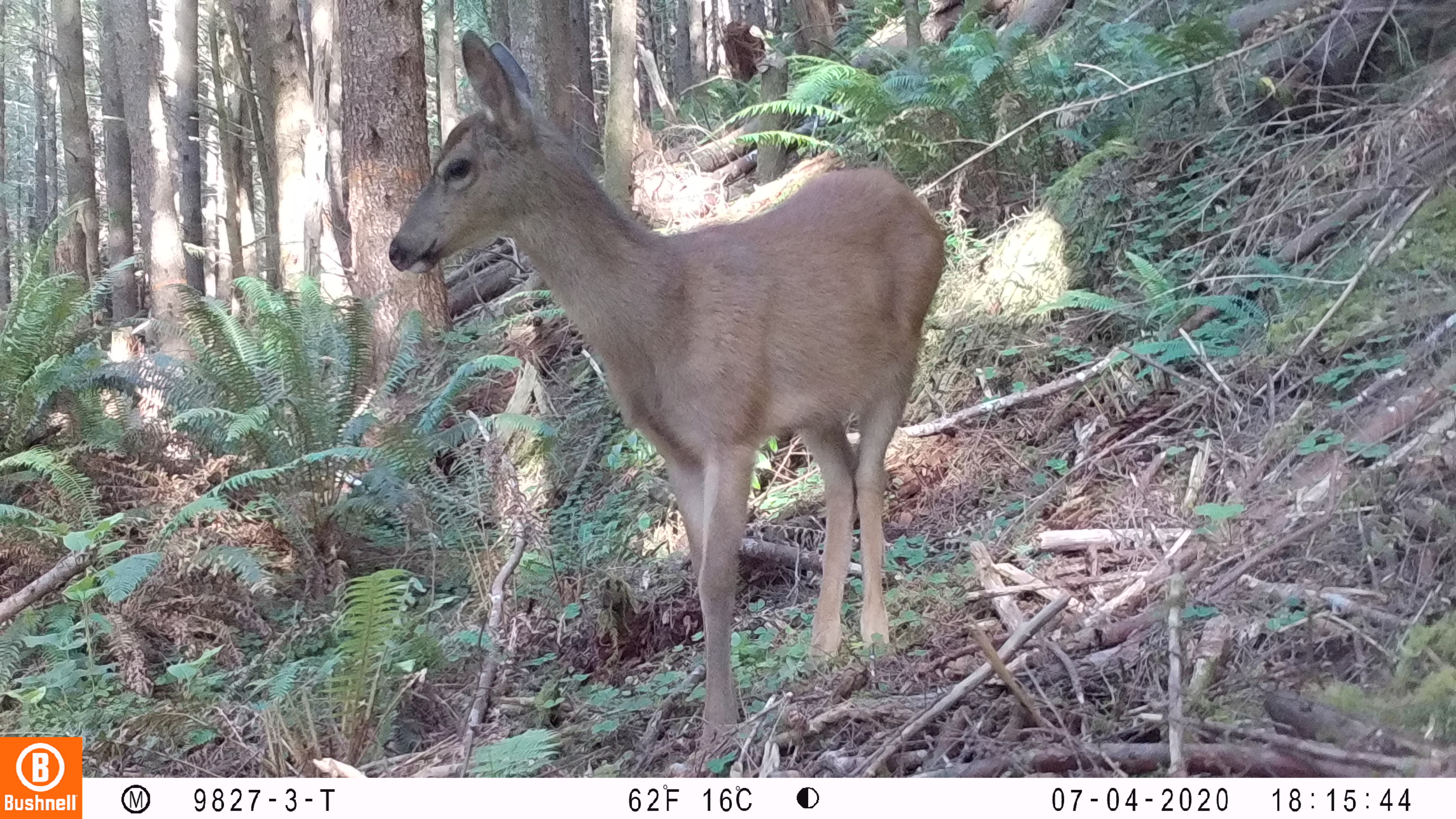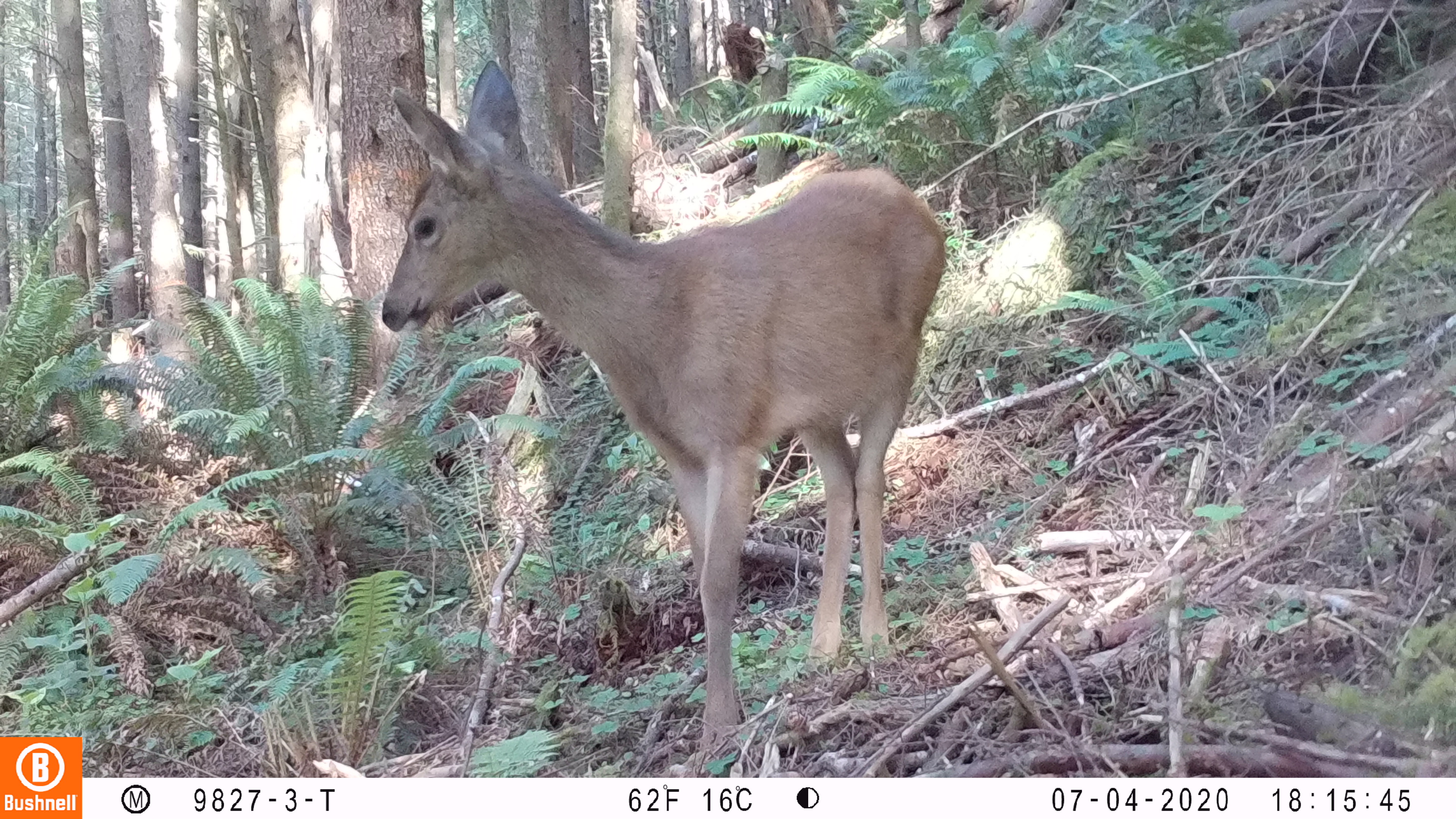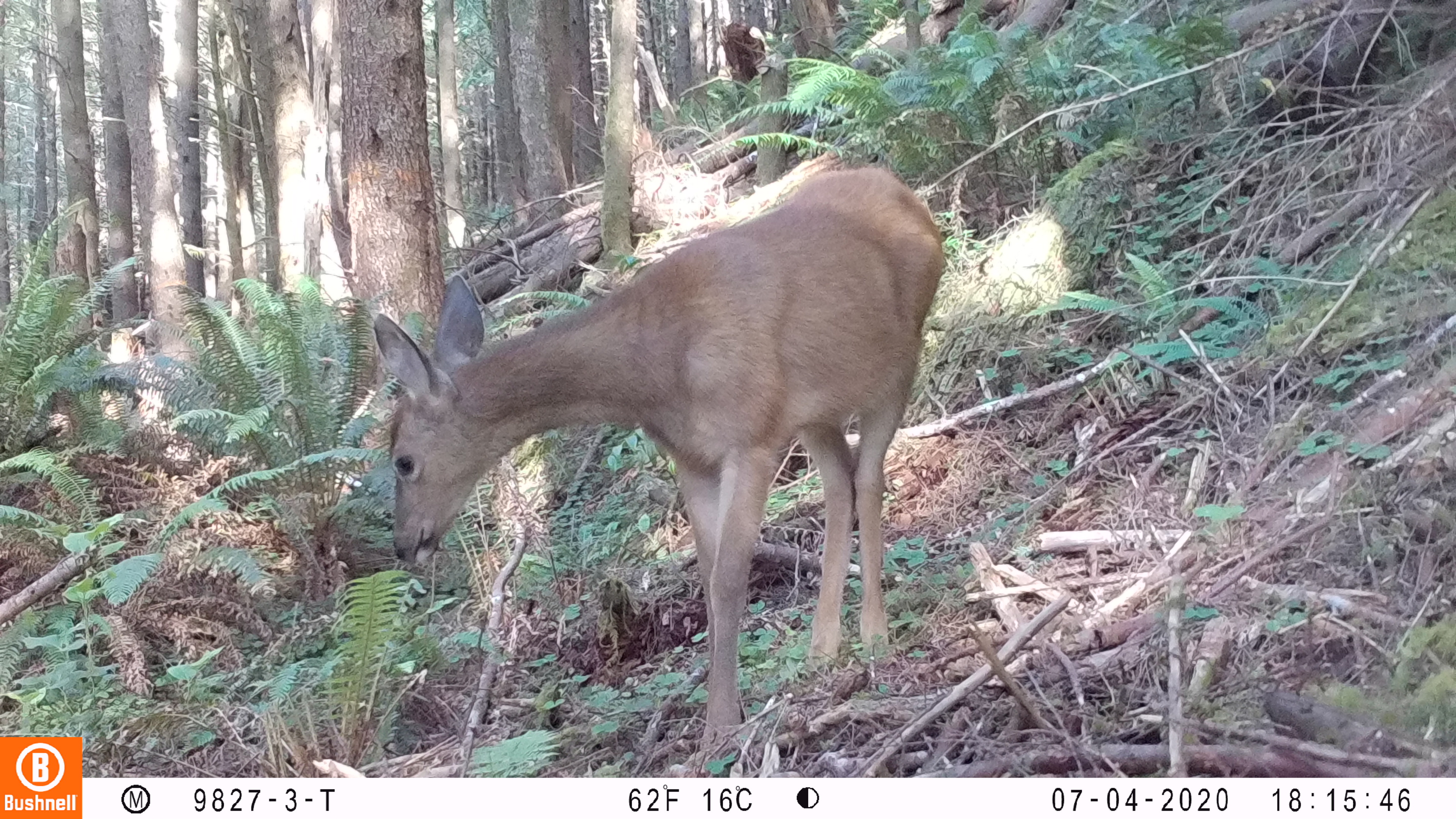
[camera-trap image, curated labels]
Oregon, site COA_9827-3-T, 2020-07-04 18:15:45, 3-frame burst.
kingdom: Animalia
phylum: Chordata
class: Mammalia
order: Artiodactyla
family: Cervidae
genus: Odocoileus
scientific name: Odocoileus hemionus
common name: black-tailed deer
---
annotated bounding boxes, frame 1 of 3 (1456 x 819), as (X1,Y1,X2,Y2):
black-tailed deer: (372,27,956,750)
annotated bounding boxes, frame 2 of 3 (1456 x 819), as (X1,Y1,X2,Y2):
black-tailed deer: (357,59,963,757)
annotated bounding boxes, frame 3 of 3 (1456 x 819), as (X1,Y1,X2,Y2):
black-tailed deer: (361,145,960,757)